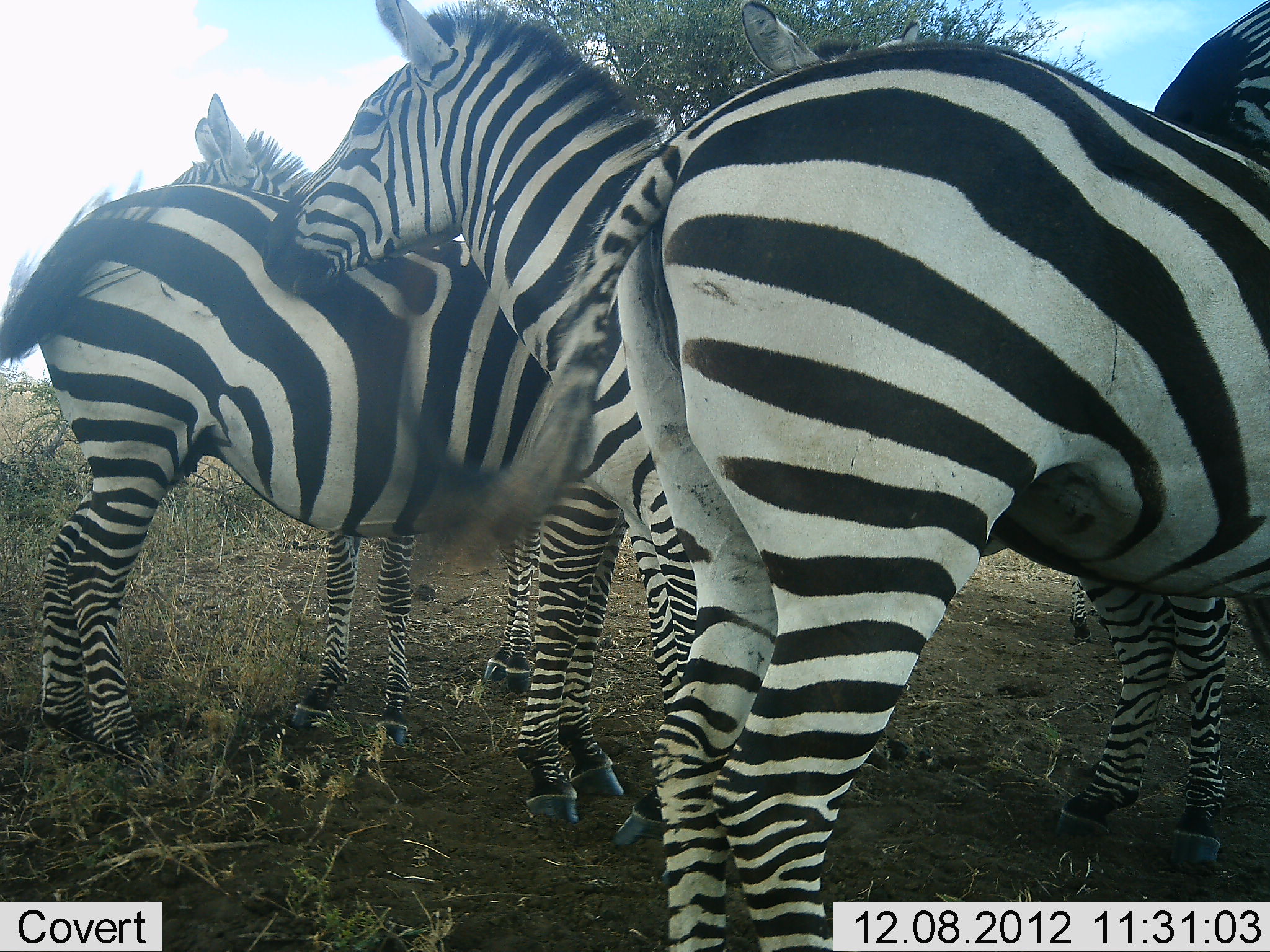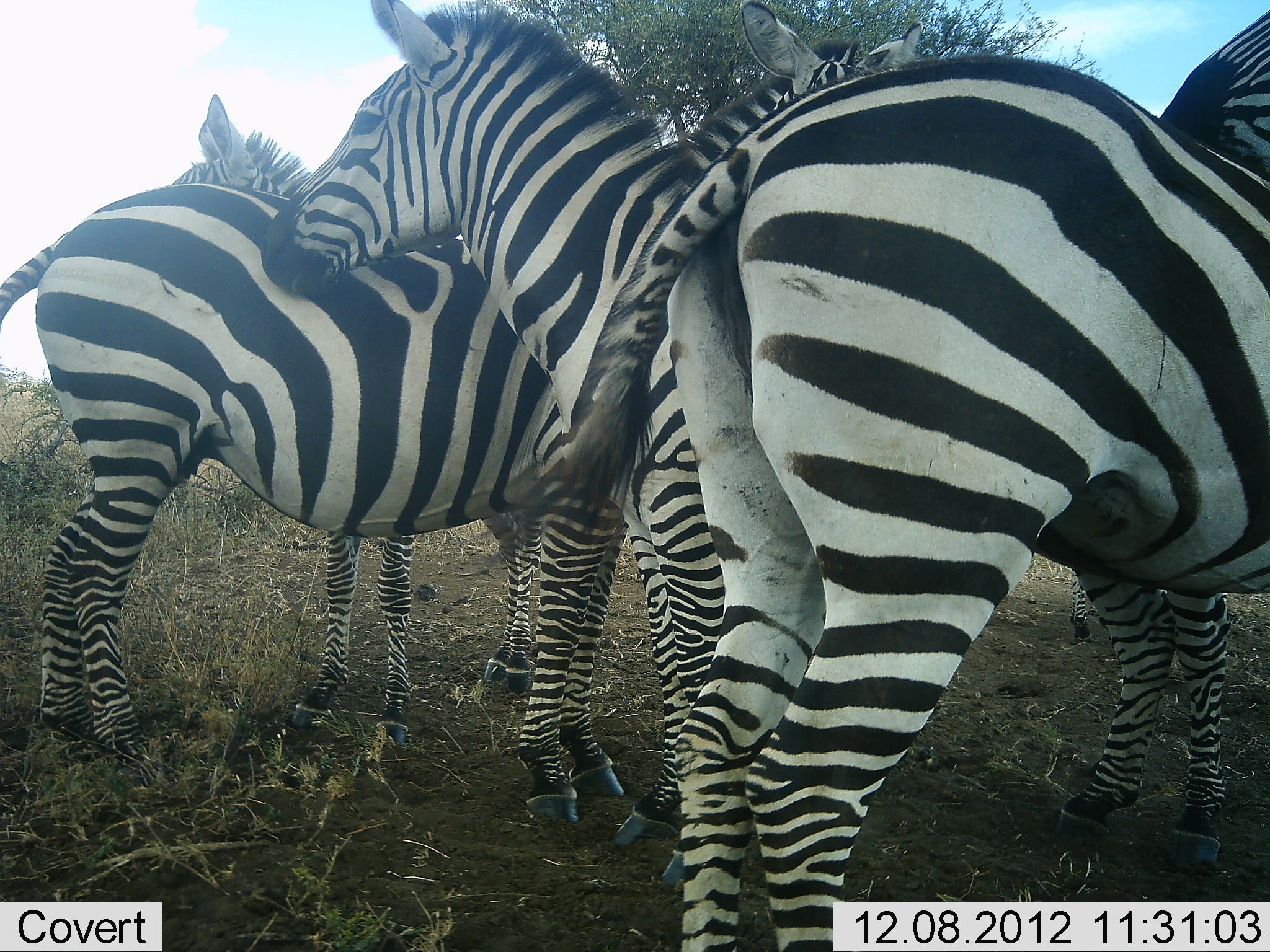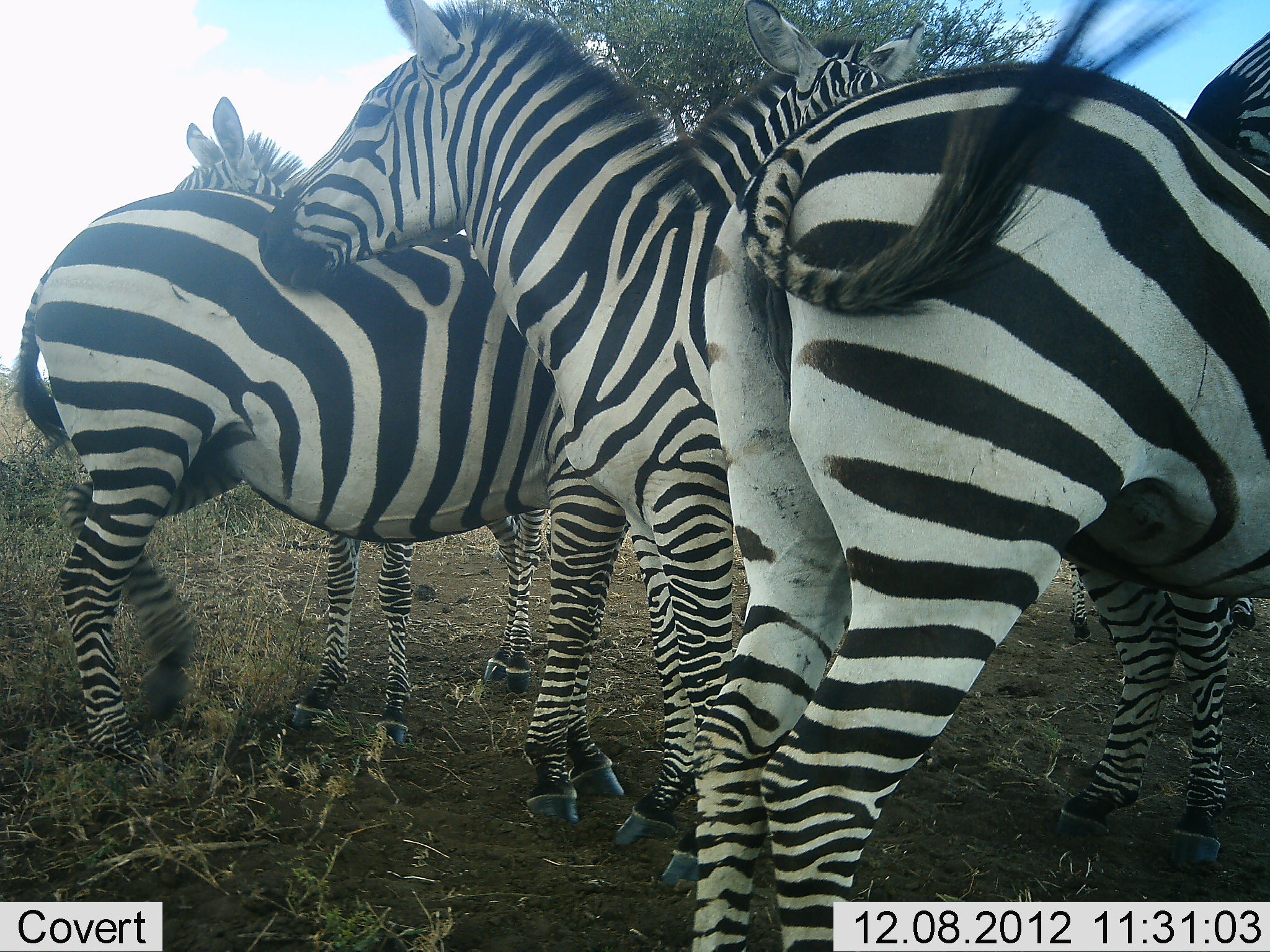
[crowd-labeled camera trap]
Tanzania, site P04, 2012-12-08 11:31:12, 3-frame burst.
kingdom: Animalia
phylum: Chordata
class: Mammalia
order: Perissodactyla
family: Equidae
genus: Equus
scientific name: Equus quagga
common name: plains zebra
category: zebra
Zebra (plains zebra) (Equus quagga), count 4. Behavior (volunteer vote fractions): standing 70%, resting 0%, moving 20%, interacting 30%. Young present (vote fraction): 0%. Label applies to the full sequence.